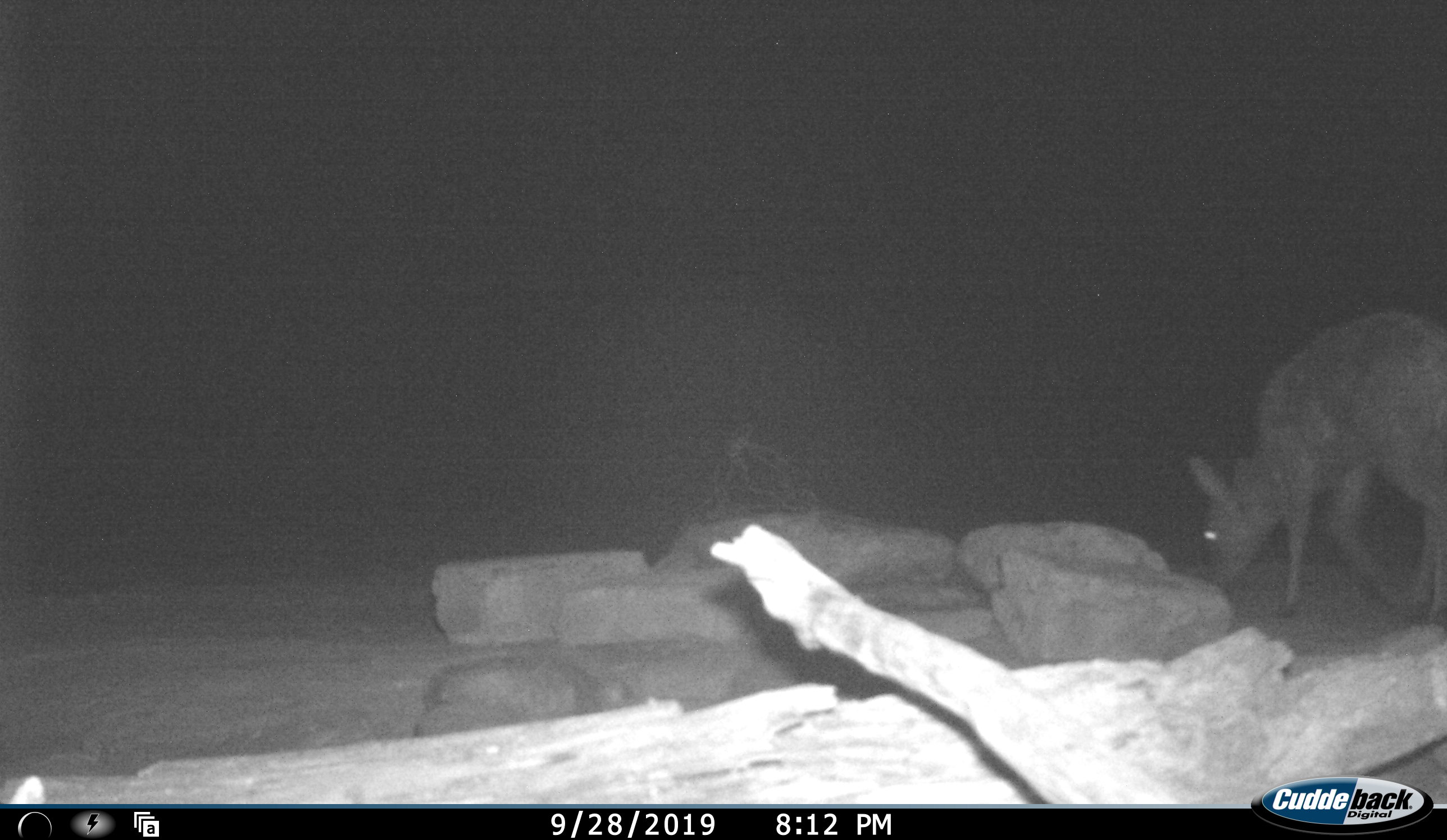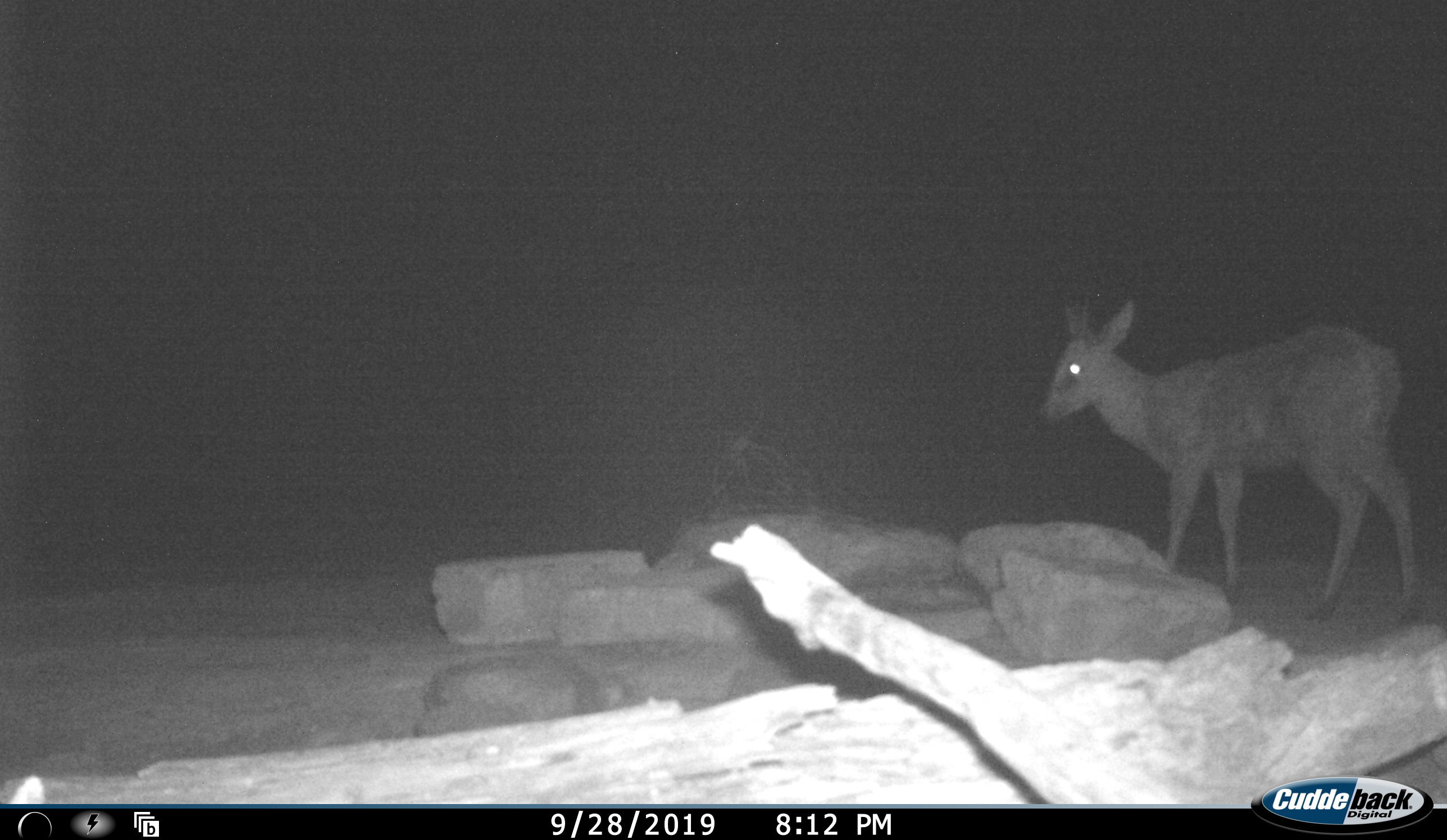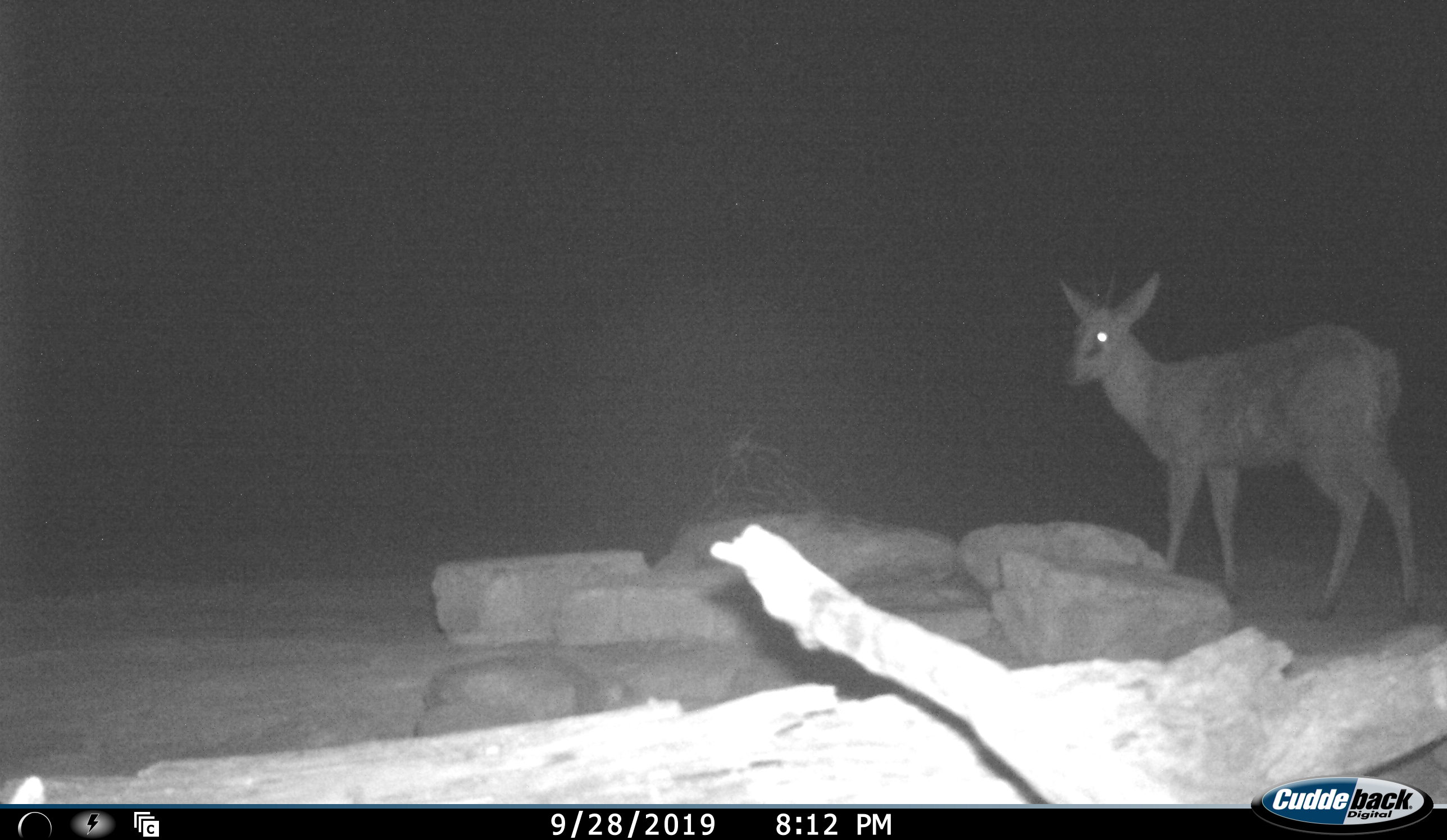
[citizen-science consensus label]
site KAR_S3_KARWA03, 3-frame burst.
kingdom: Animalia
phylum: Chordata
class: Mammalia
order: Artiodactyla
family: Bovidae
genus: Sylvicapra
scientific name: Sylvicapra grimmia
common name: common duiker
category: duikercommongrey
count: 1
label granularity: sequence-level